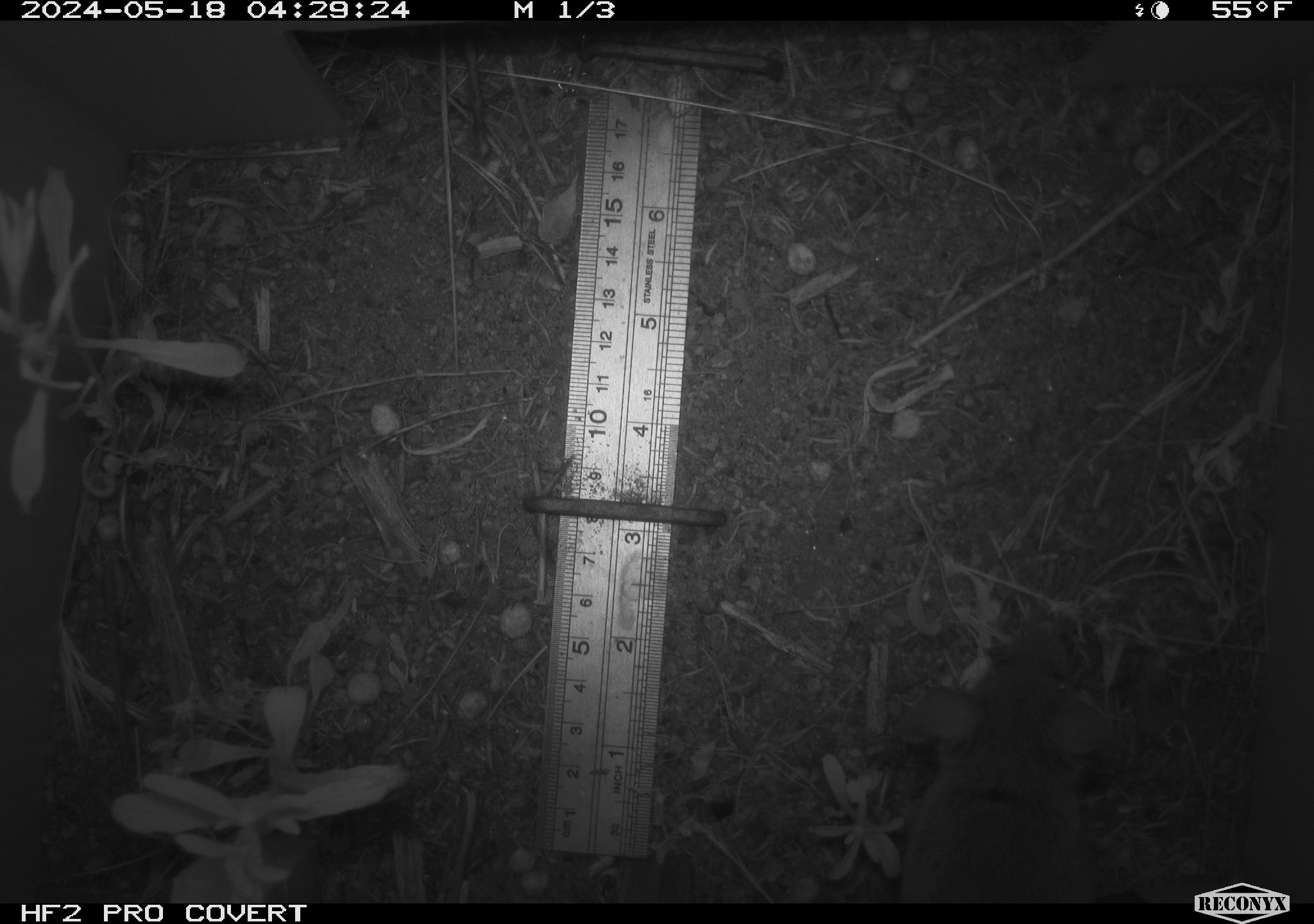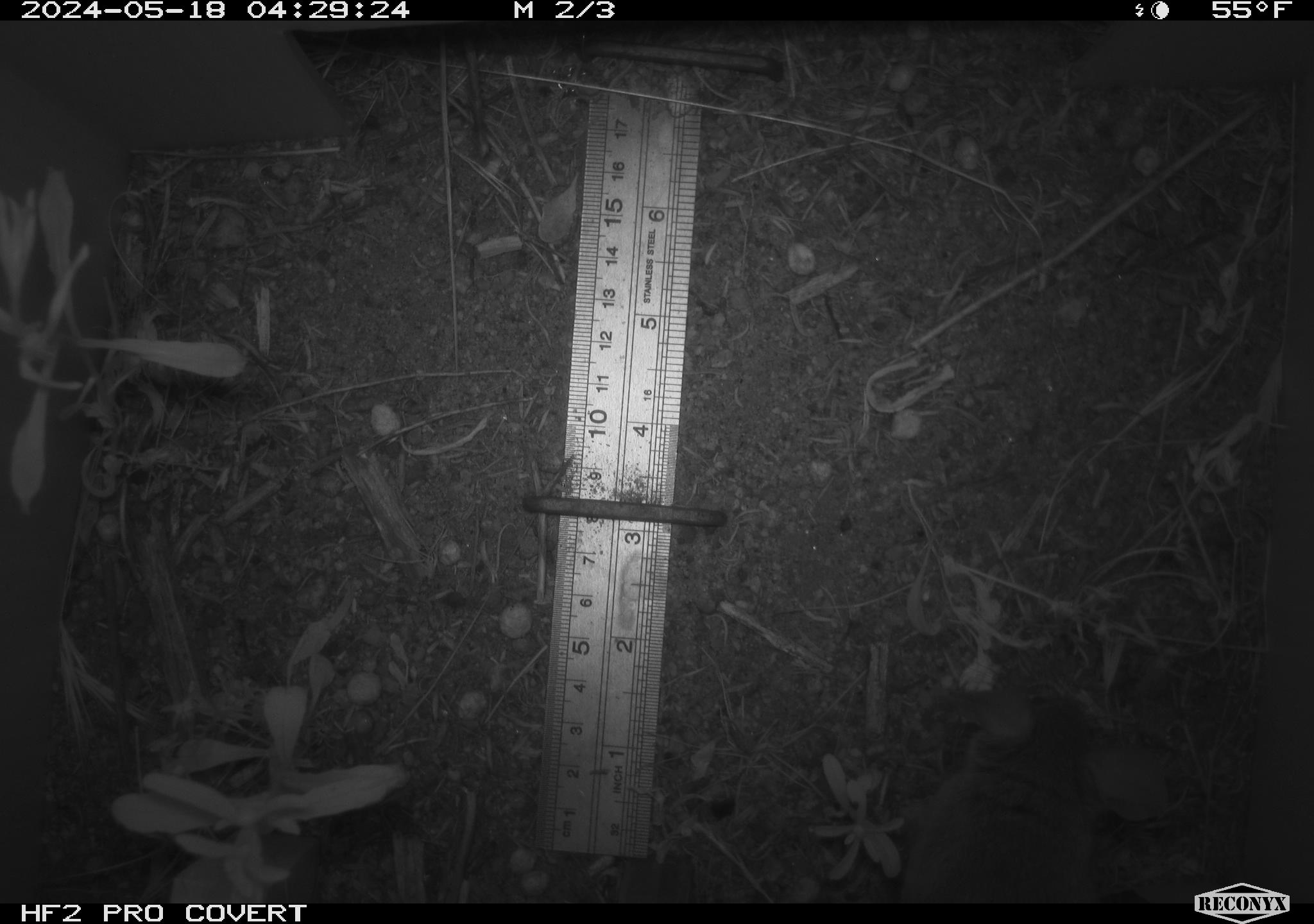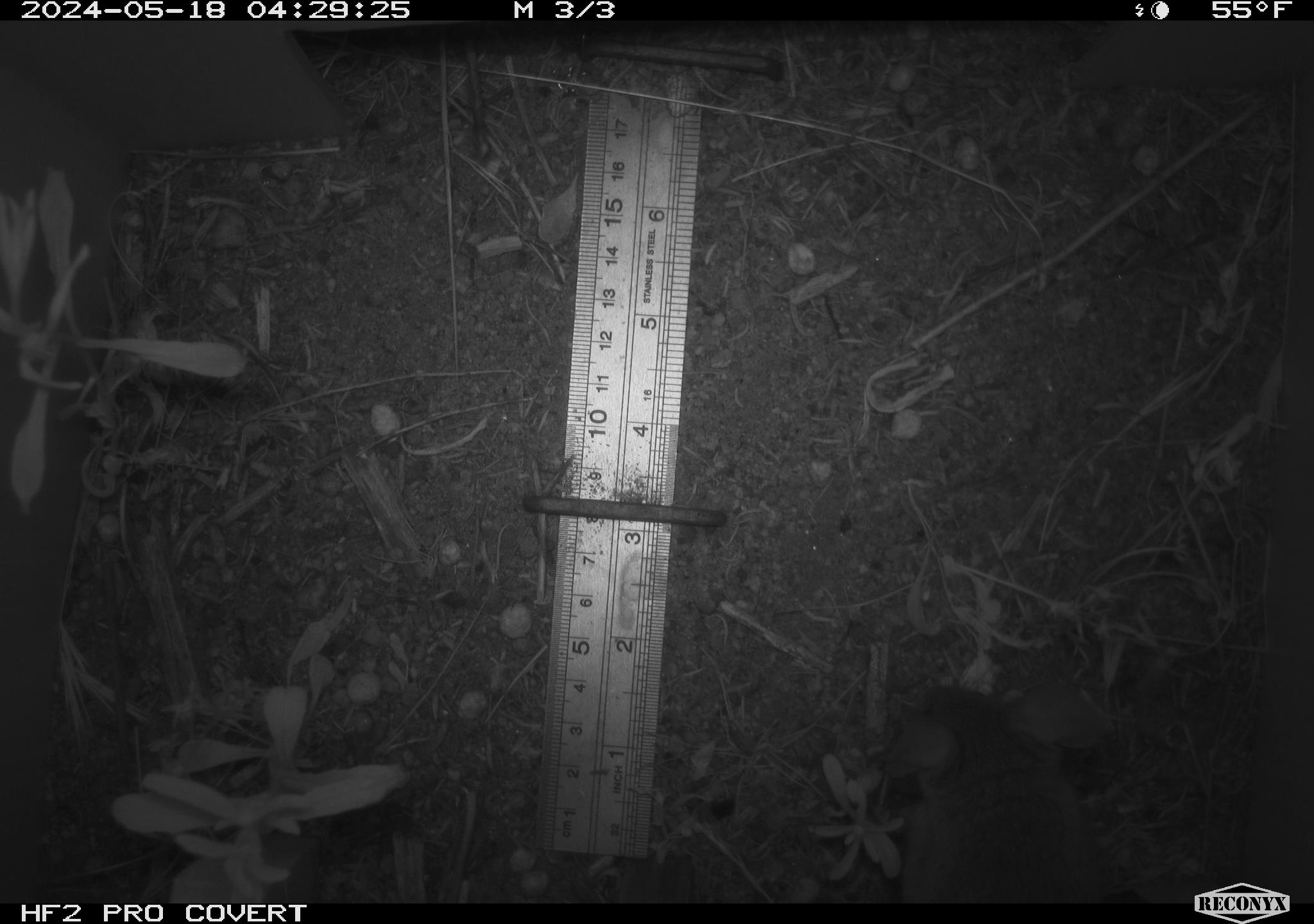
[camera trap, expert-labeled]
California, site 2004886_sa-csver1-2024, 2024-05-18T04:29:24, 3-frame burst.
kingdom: Animalia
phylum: Chordata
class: Mammalia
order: Rodentia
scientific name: Rodentia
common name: rodent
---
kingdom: Animalia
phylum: Chordata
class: Mammalia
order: Rodentia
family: Cricetidae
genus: Neotoma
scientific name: Neotoma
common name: pack rat or woodrat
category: neotoma species